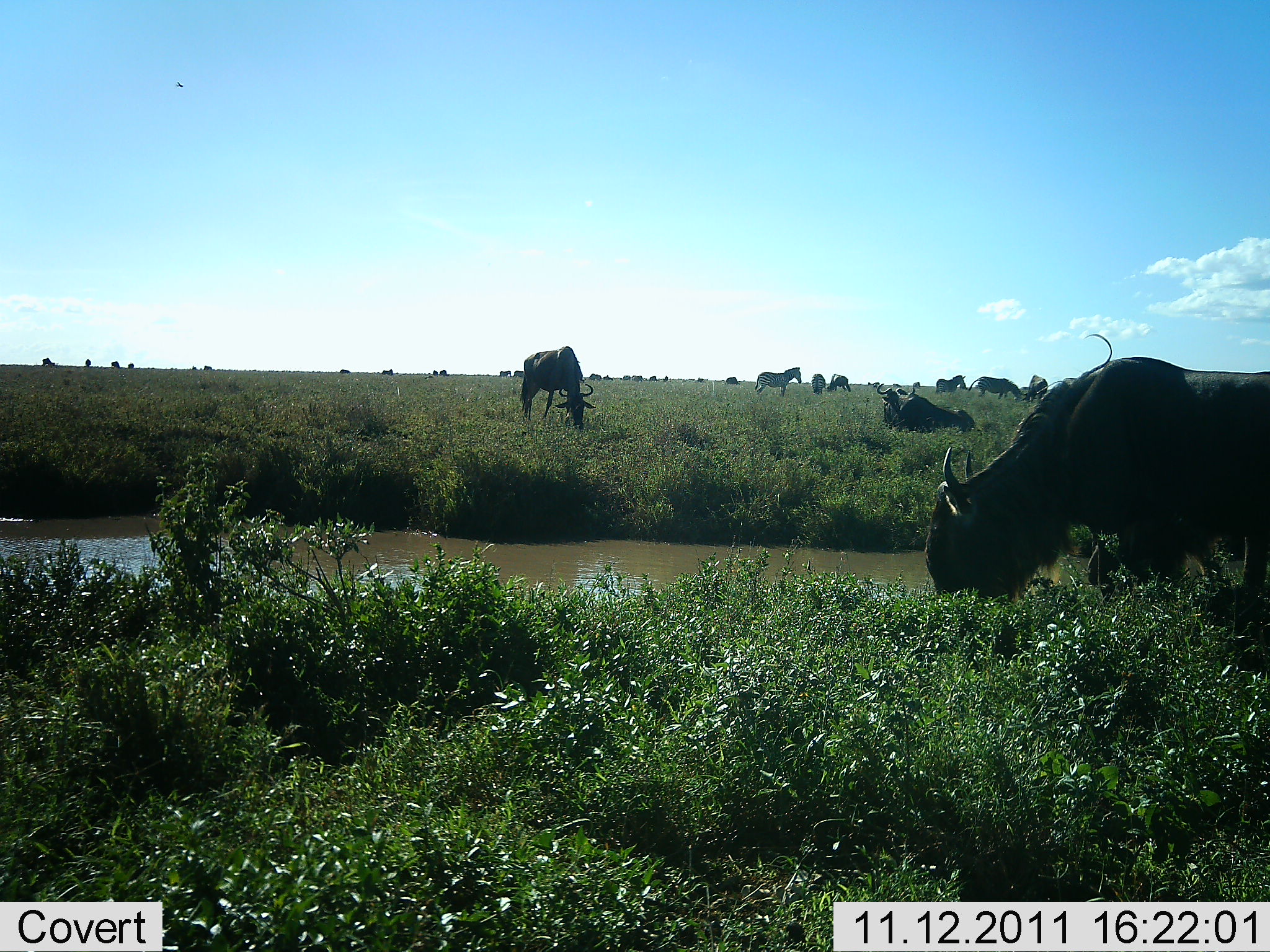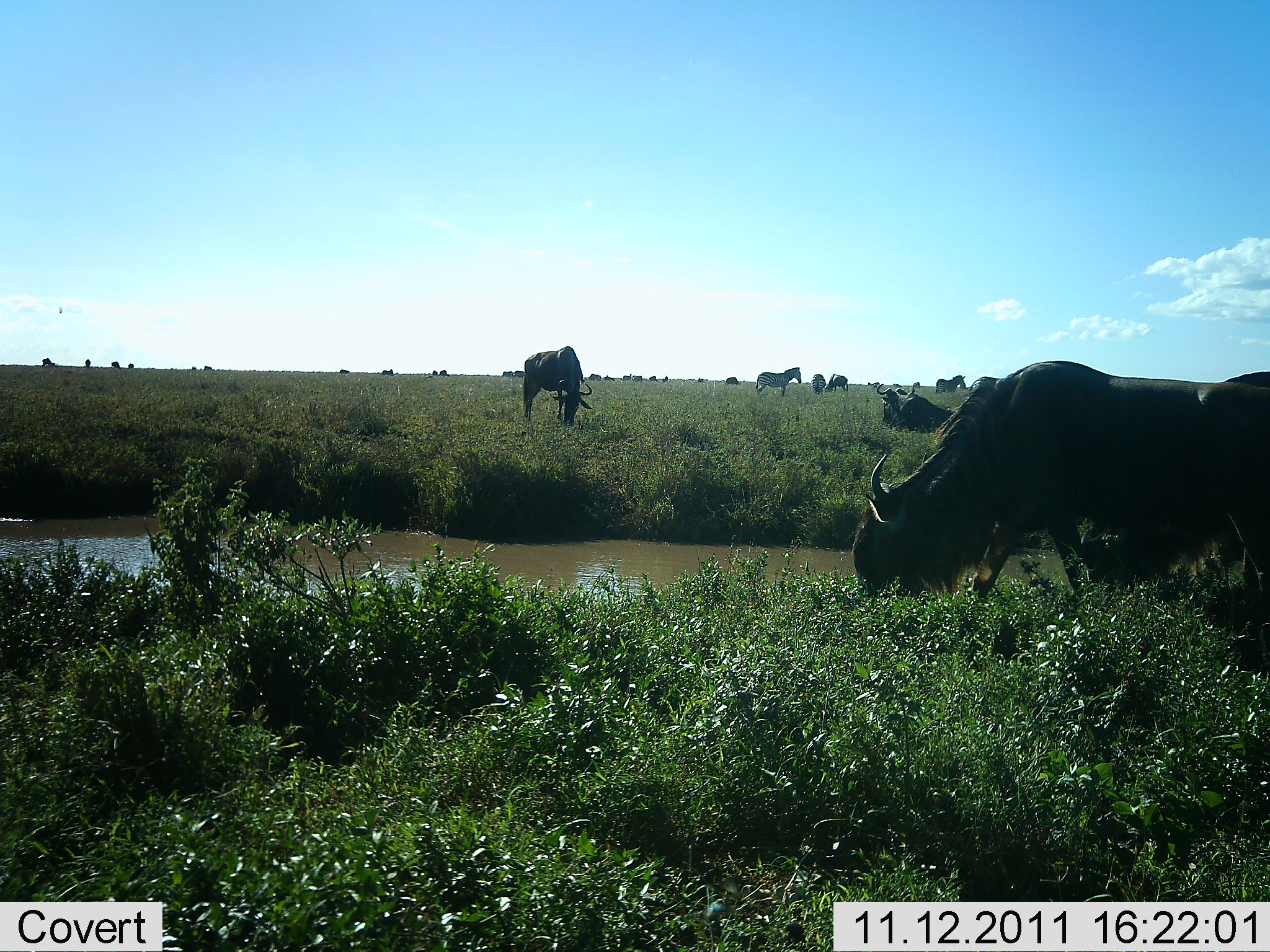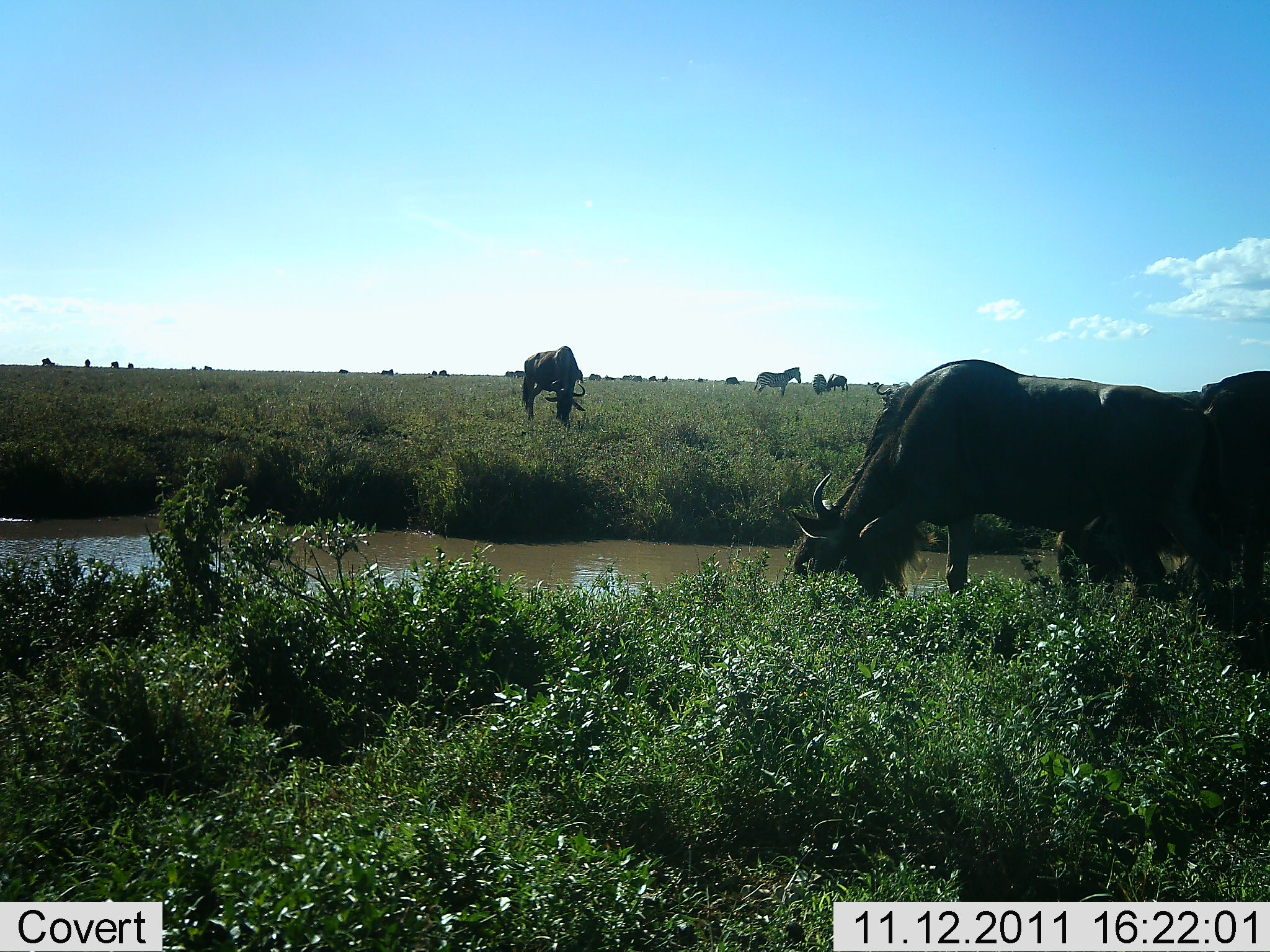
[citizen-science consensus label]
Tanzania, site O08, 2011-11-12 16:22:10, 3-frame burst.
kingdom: Animalia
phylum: Chordata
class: Mammalia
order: Artiodactyla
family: Bovidae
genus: Connochaetes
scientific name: Connochaetes taurinus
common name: blue wildebeest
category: wildebeest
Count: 11-50.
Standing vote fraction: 47%.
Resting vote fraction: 29%.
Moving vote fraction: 41%.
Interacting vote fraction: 12%.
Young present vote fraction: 0%.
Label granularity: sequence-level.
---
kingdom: Animalia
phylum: Chordata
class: Mammalia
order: Perissodactyla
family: Equidae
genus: Equus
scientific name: Equus quagga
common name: plains zebra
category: zebra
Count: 2.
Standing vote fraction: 100%.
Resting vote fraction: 0%.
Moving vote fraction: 0%.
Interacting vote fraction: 0%.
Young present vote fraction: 0%.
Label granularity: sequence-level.